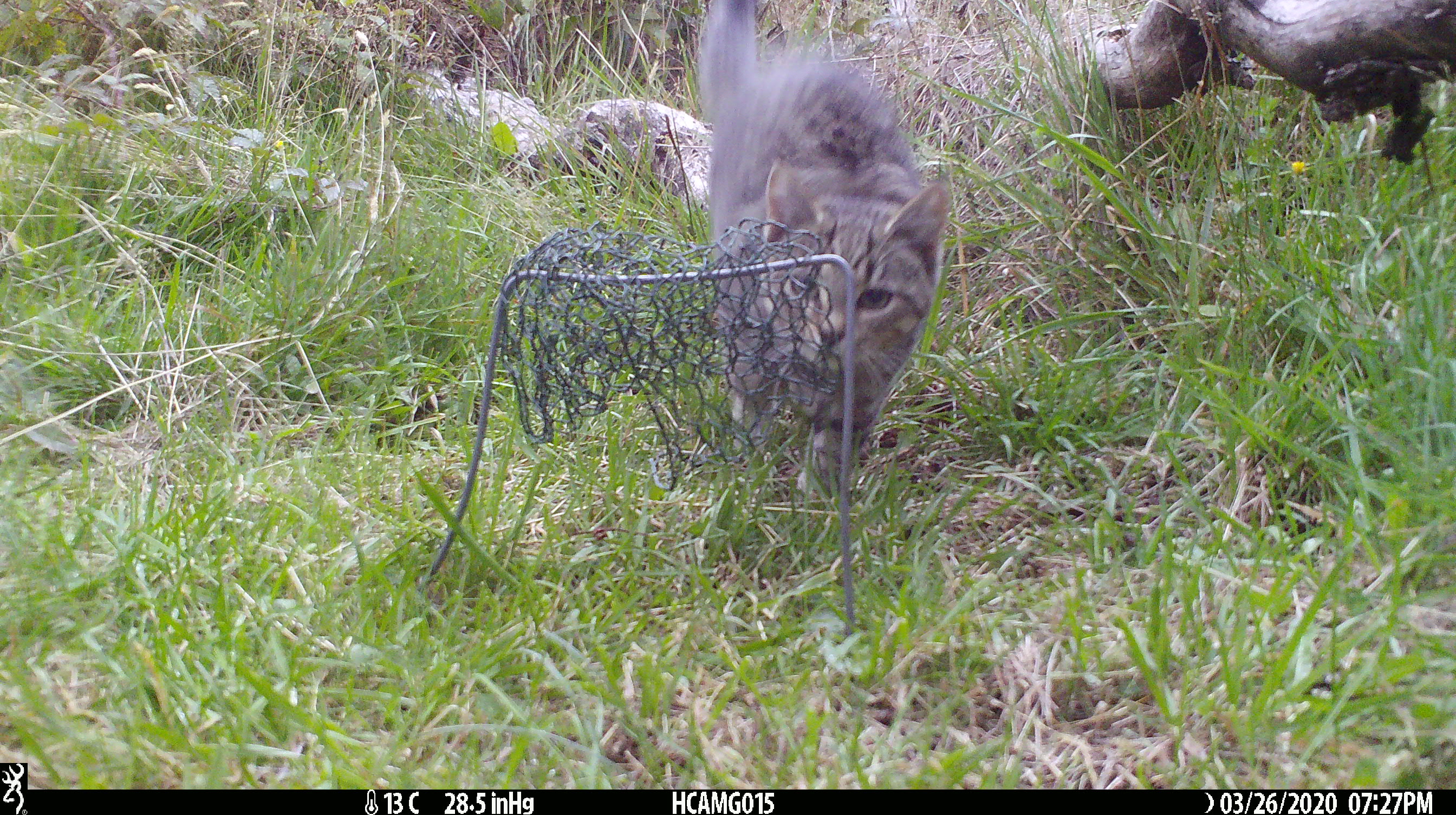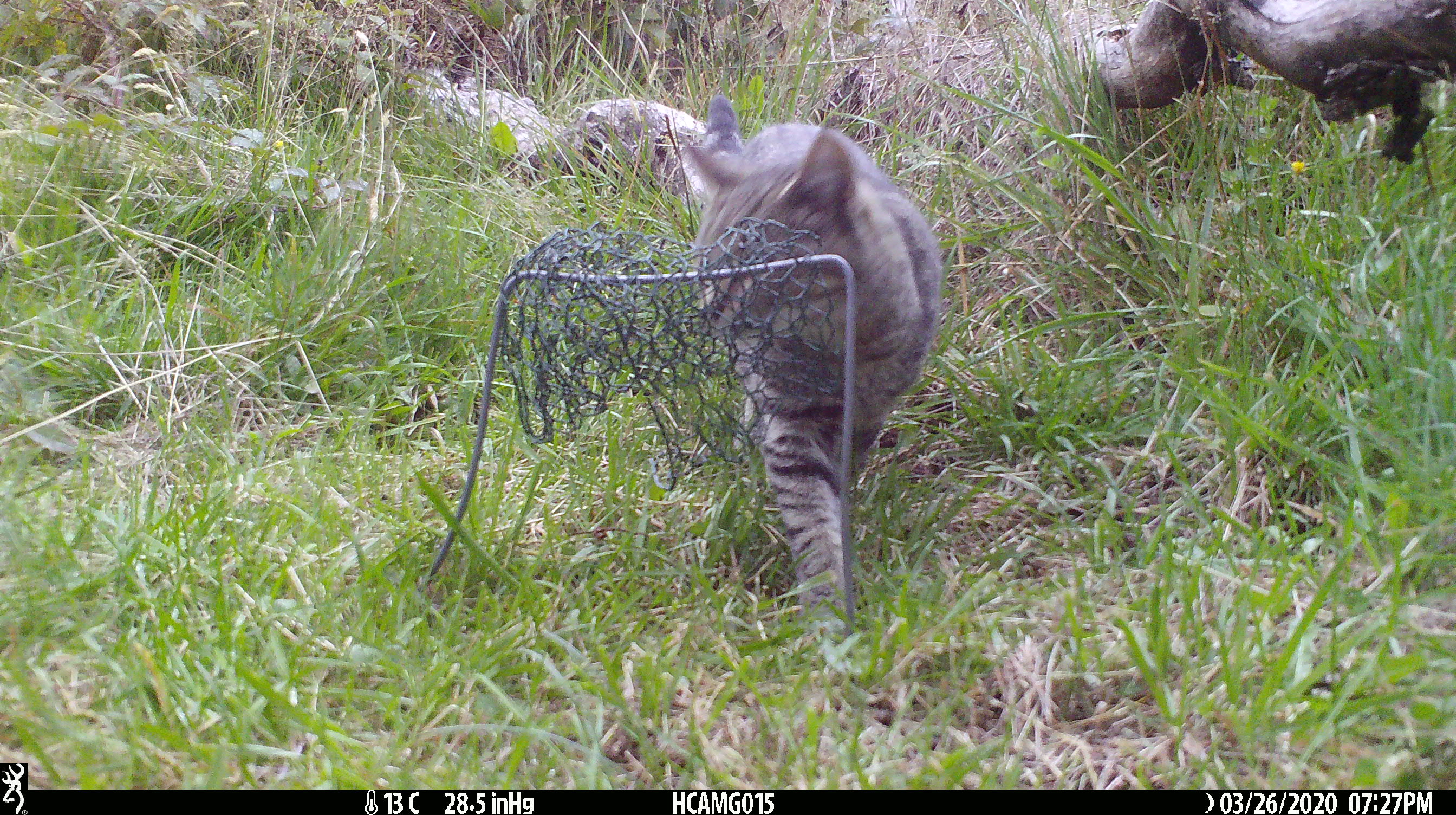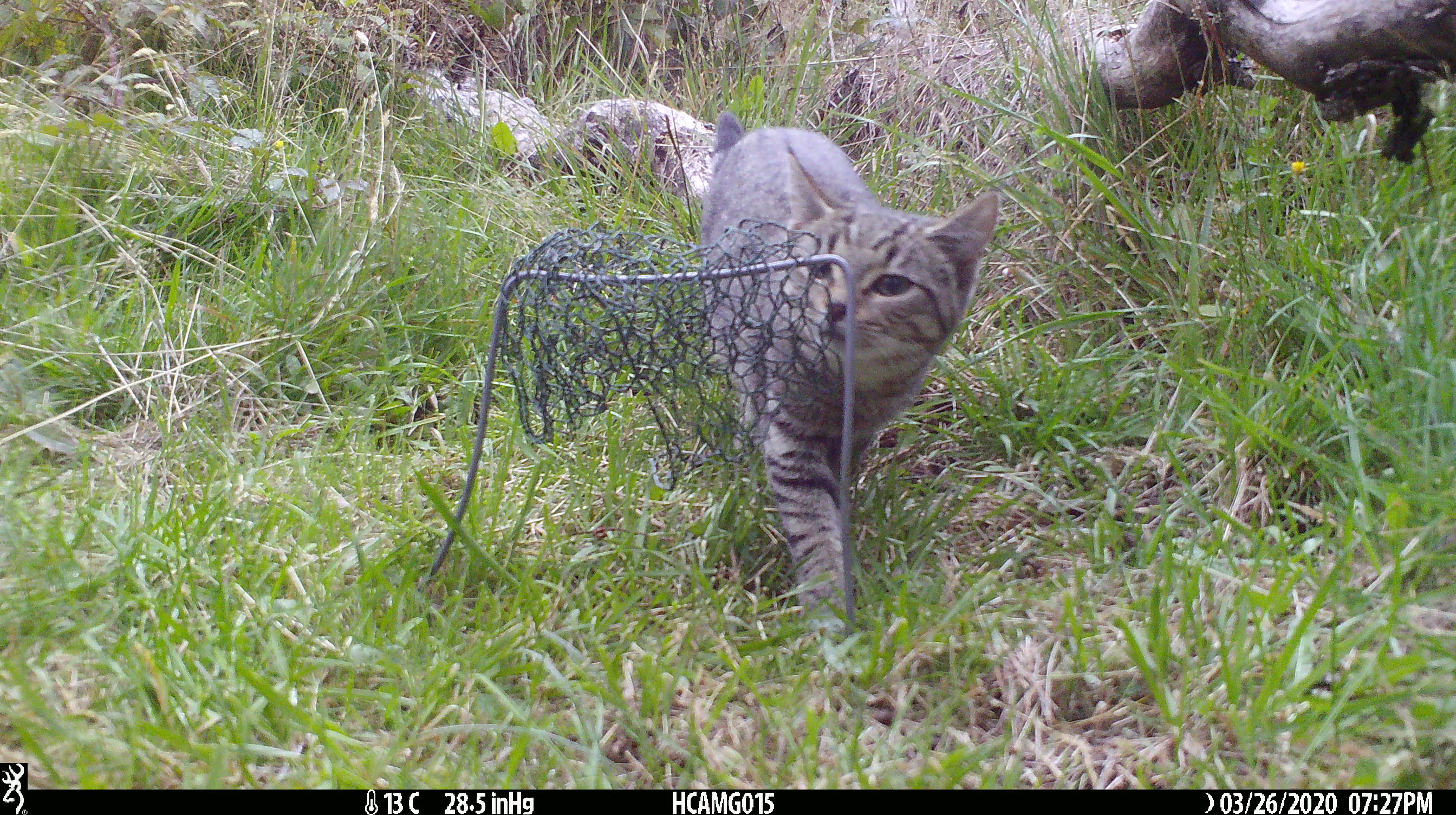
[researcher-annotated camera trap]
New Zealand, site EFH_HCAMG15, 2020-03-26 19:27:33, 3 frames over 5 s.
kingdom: Animalia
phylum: Chordata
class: Mammalia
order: Carnivora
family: Felidae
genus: Felis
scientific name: Felis catus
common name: domestic cat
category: cat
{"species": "cat (domestic cat) (Felis catus)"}